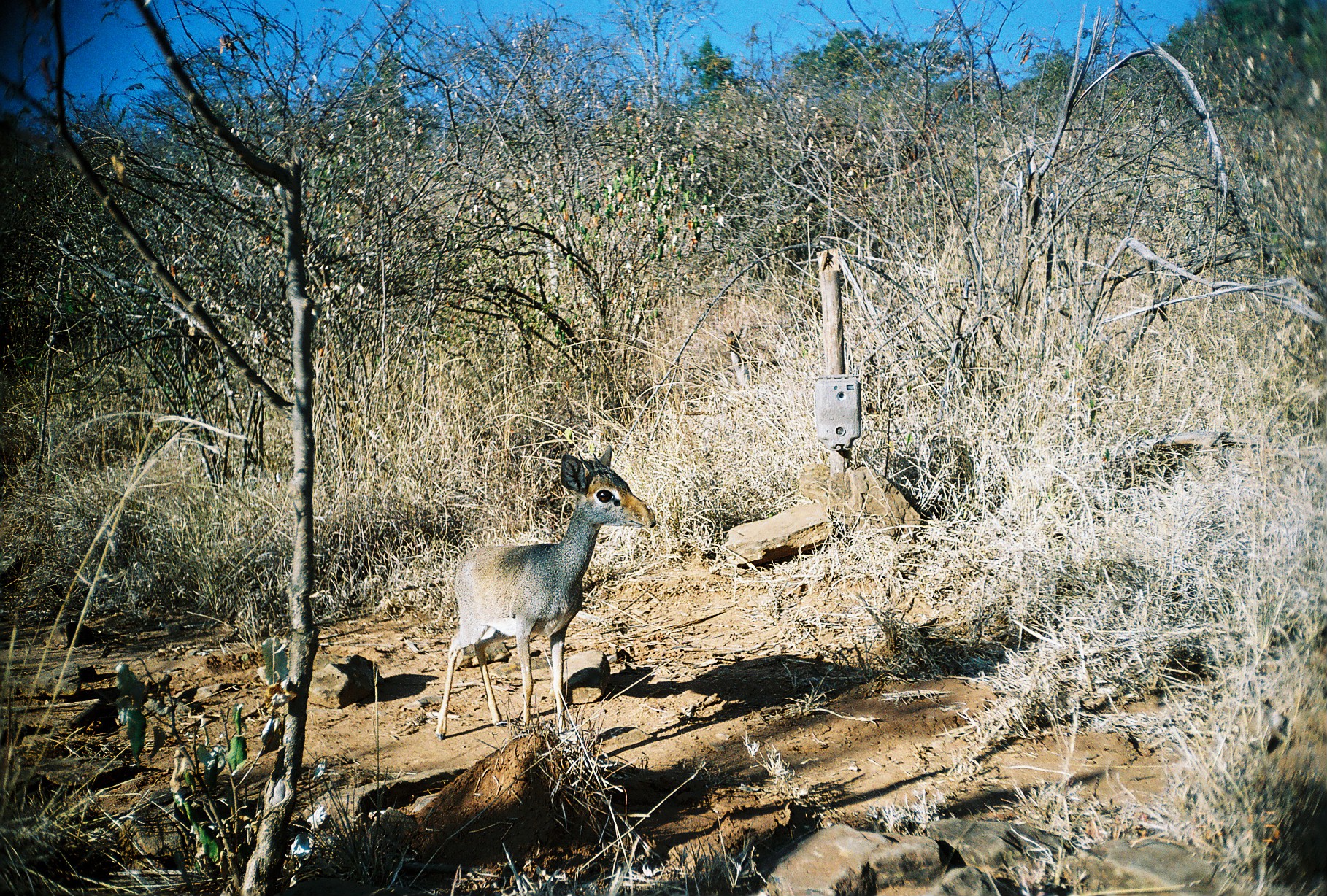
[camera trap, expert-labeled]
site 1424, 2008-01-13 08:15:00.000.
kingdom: Animalia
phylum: Chordata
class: Mammalia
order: Artiodactyla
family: Bovidae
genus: Madoqua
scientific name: Madoqua guentheri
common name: günther's dik-dik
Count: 1.